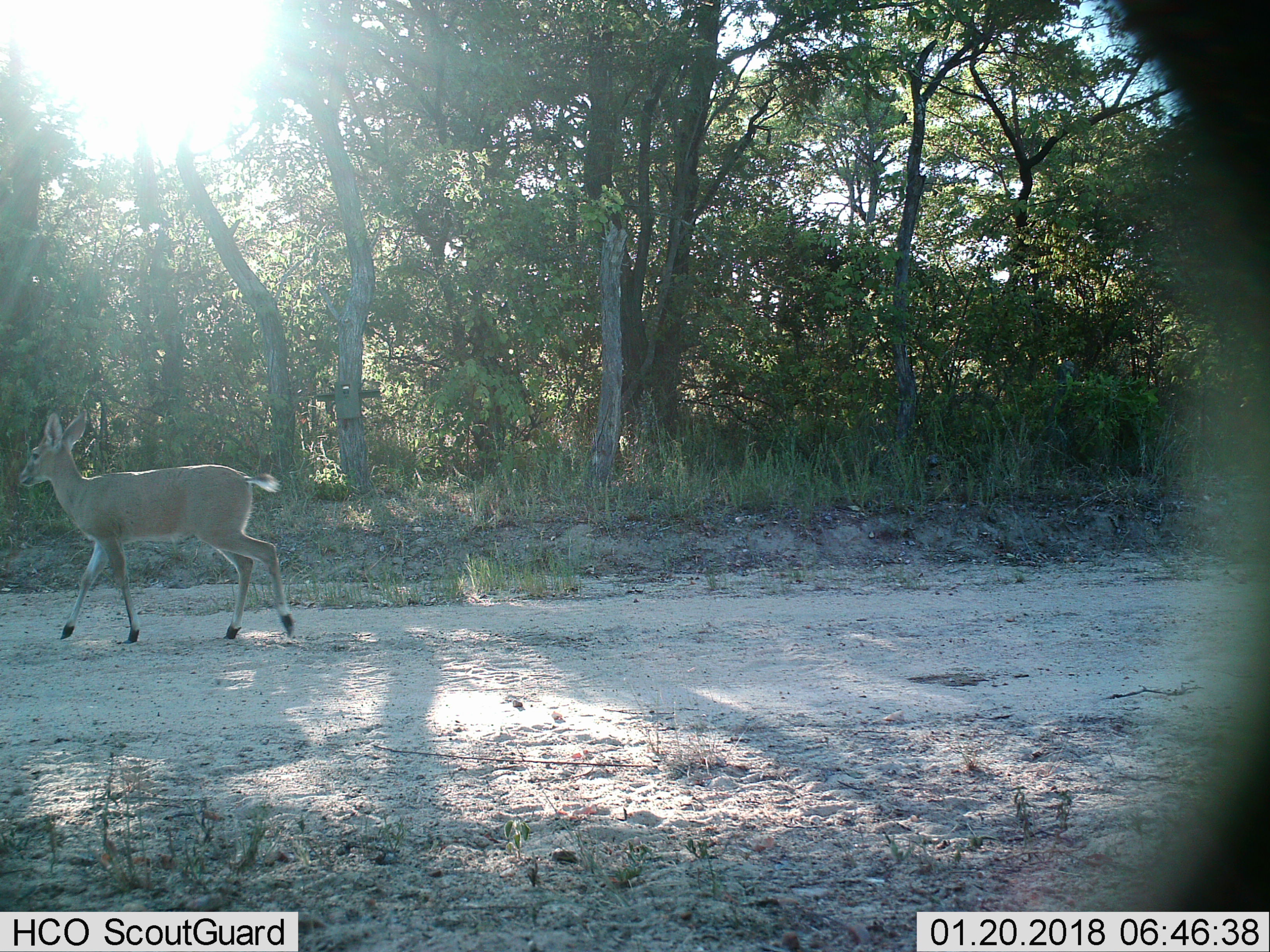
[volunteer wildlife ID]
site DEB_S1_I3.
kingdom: Animalia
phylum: Chordata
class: Mammalia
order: Artiodactyla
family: Bovidae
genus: Sylvicapra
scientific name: Sylvicapra grimmia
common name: common duiker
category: duikercommongrey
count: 1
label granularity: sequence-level